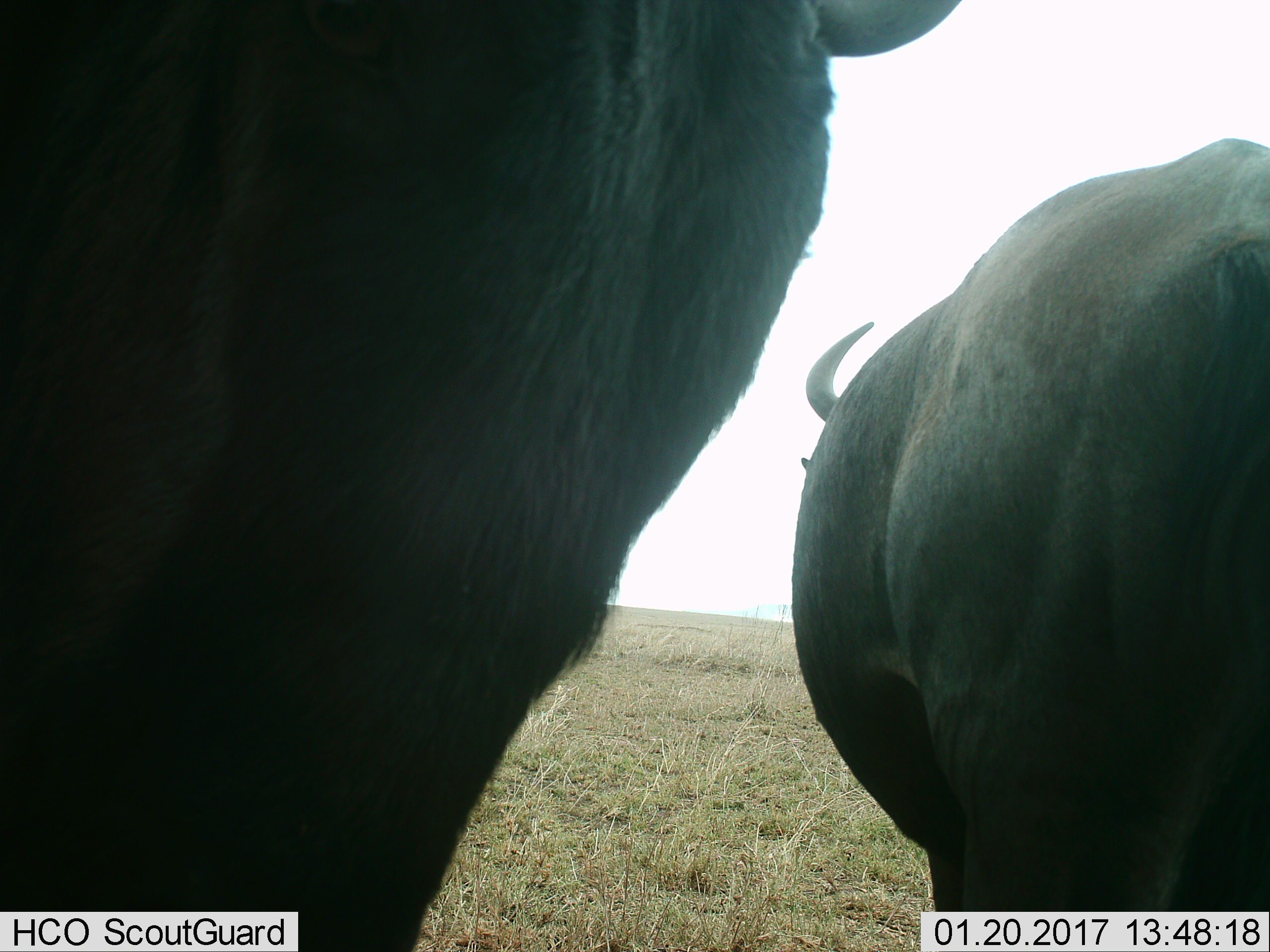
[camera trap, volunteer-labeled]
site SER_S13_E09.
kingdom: Animalia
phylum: Chordata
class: Mammalia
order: Artiodactyla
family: Bovidae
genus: Connochaetes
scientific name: Connochaetes taurinus taurinus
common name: blue wildebeest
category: wildebeestblue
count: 2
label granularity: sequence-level